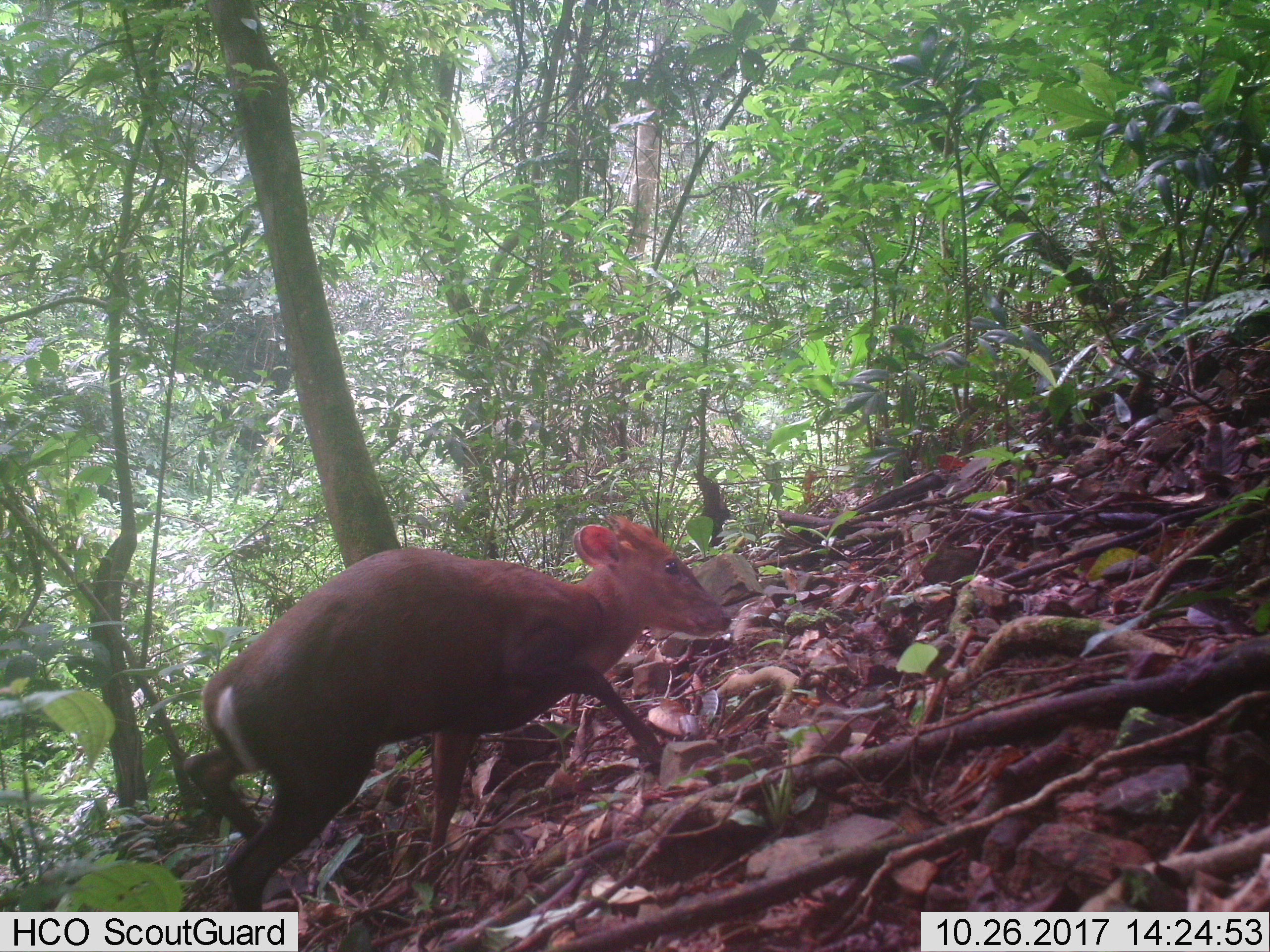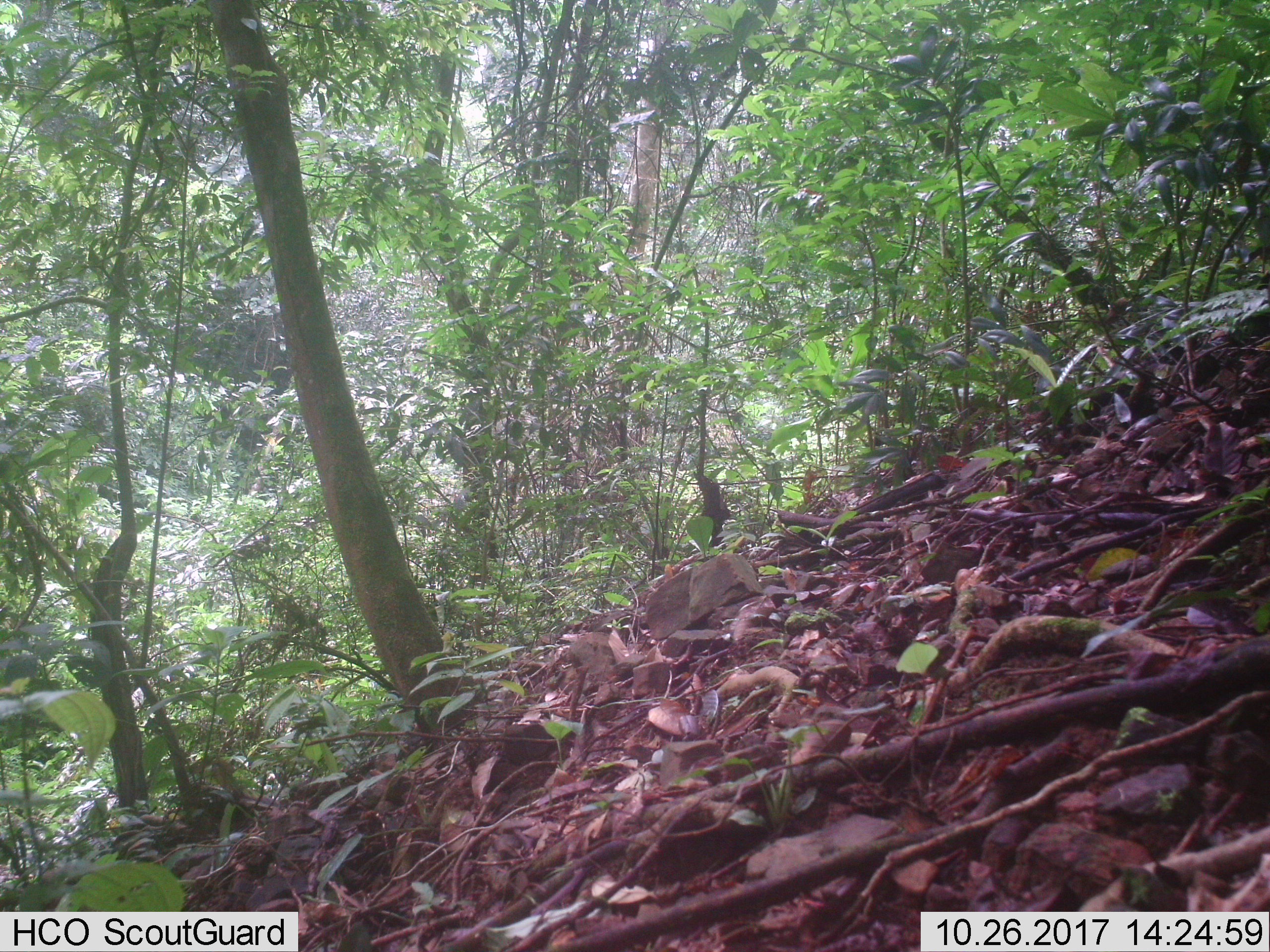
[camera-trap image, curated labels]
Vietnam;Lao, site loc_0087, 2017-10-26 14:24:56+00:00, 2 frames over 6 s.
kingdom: Animalia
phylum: Chordata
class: Mammalia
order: Artiodactyla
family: Cervidae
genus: Muntiacus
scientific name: Muntiacus rooseveltorum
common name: roosevelt's muntjac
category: roosevelts muntjac group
Roosevelts muntjac group (roosevelt's muntjac) (Muntiacus rooseveltorum). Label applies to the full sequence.